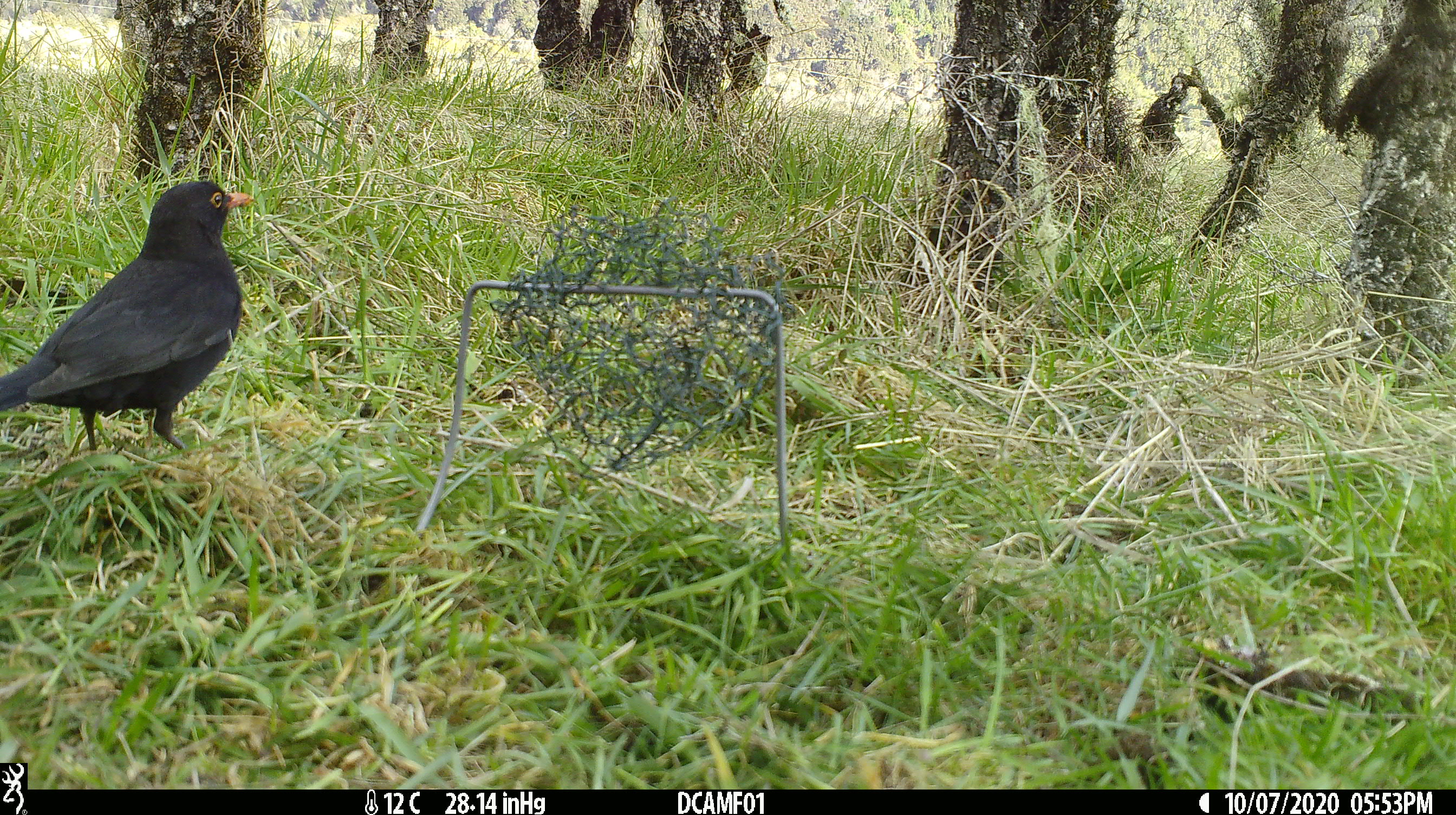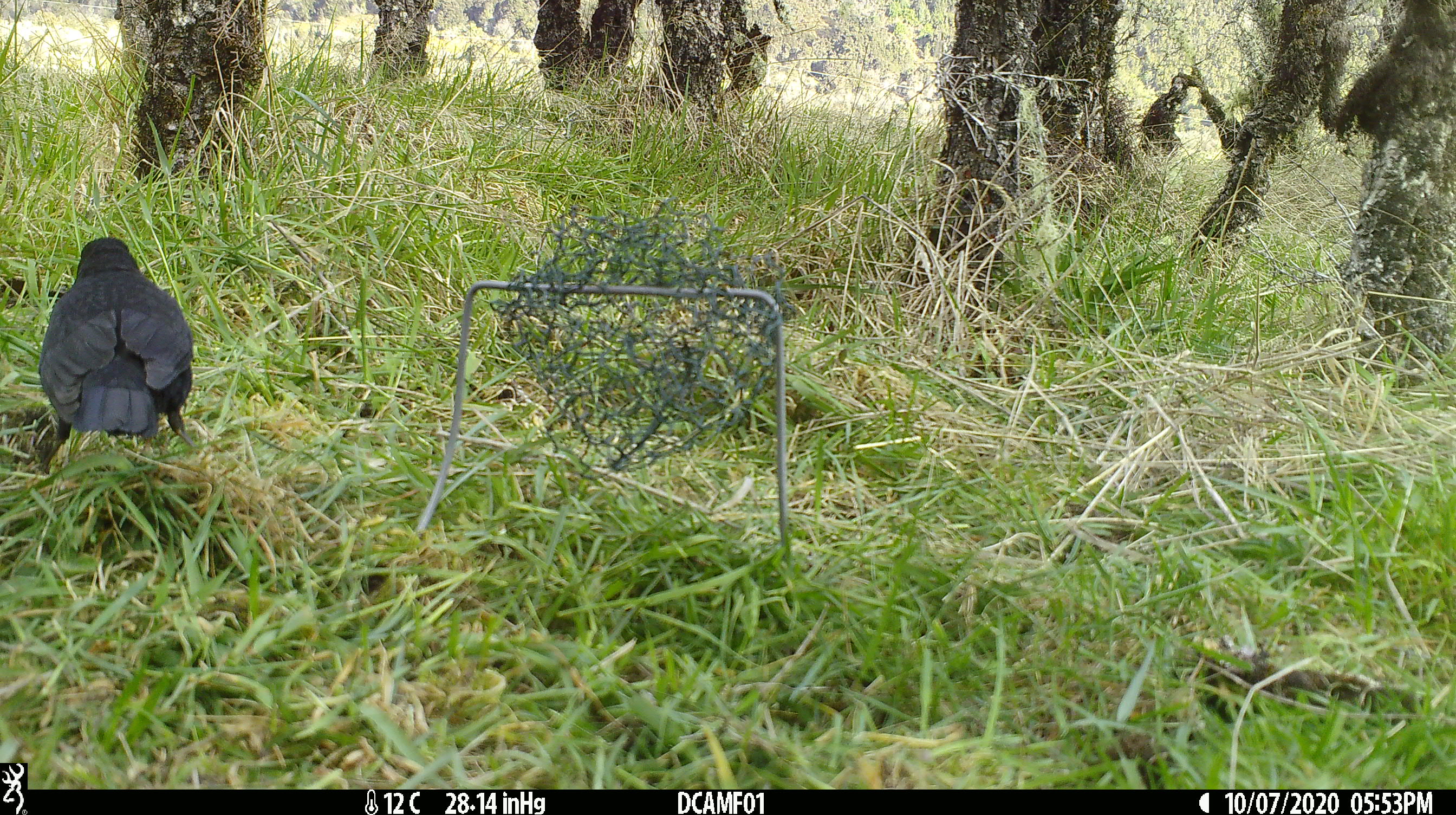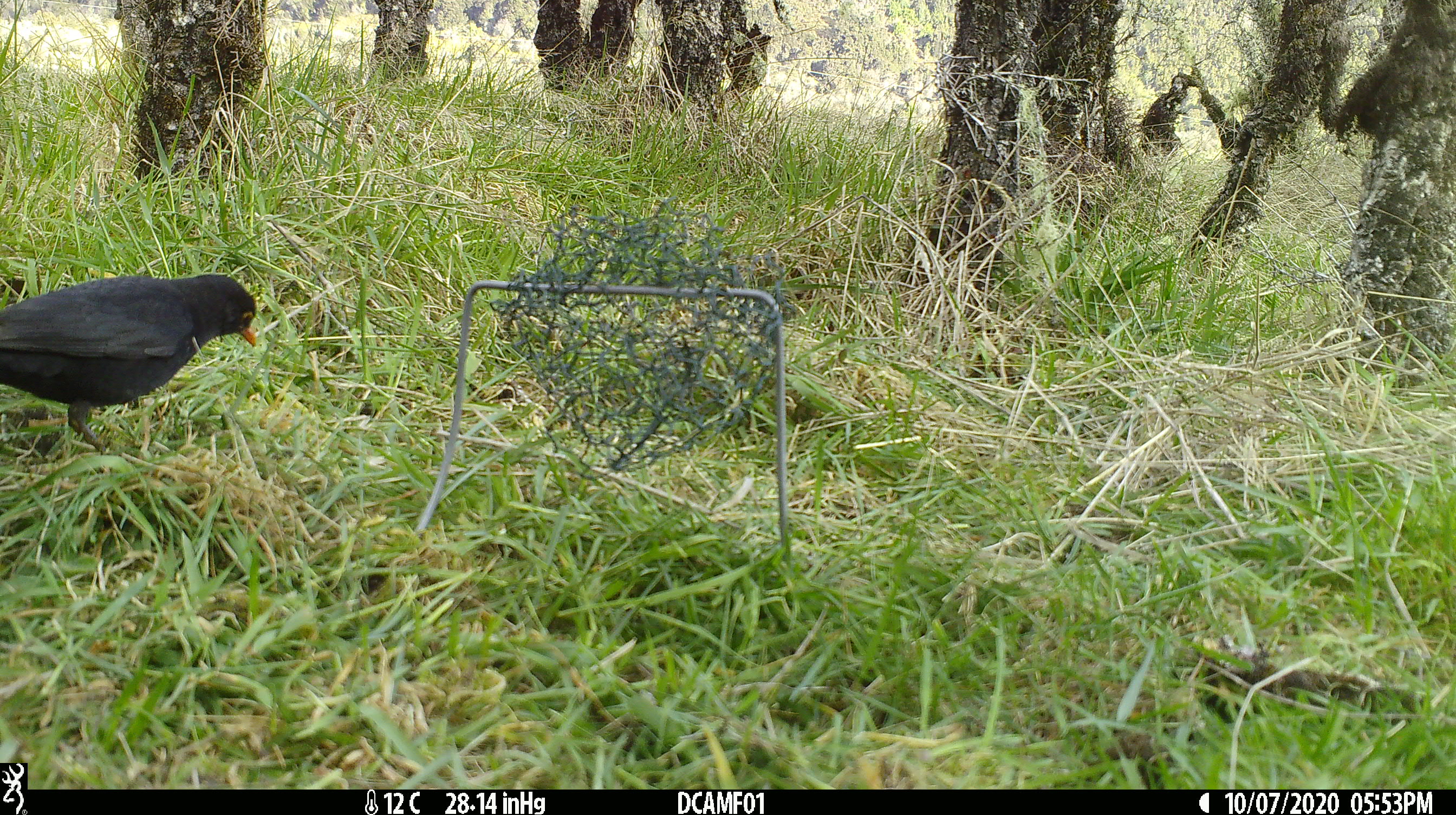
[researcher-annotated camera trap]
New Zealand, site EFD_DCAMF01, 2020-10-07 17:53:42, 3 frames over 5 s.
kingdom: Animalia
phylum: Chordata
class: Aves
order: Passeriformes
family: Turdidae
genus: Turdus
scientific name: Turdus merula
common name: eurasian blackbird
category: blackbird